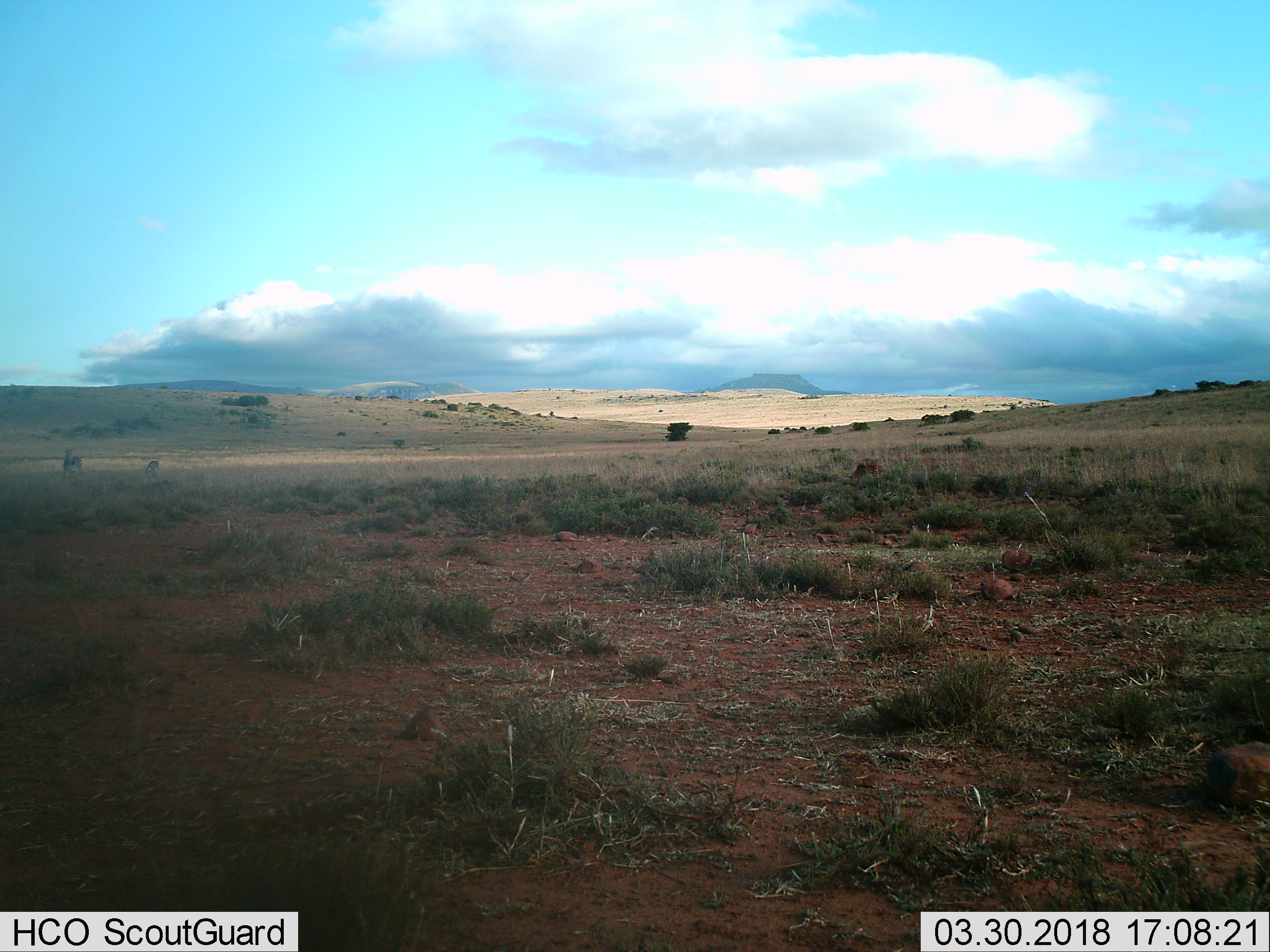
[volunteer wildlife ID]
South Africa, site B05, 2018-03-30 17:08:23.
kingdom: Animalia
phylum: Chordata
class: Mammalia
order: Perissodactyla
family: Equidae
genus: Equus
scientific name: Equus zebra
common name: mountain zebra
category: zebramountain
Zebramountain (mountain zebra) (Equus zebra), count 2. Behavior (volunteer vote fractions): standing 100%, resting 0%, moving 20%, interacting 0%. Young present (vote fraction): 0%. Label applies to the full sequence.